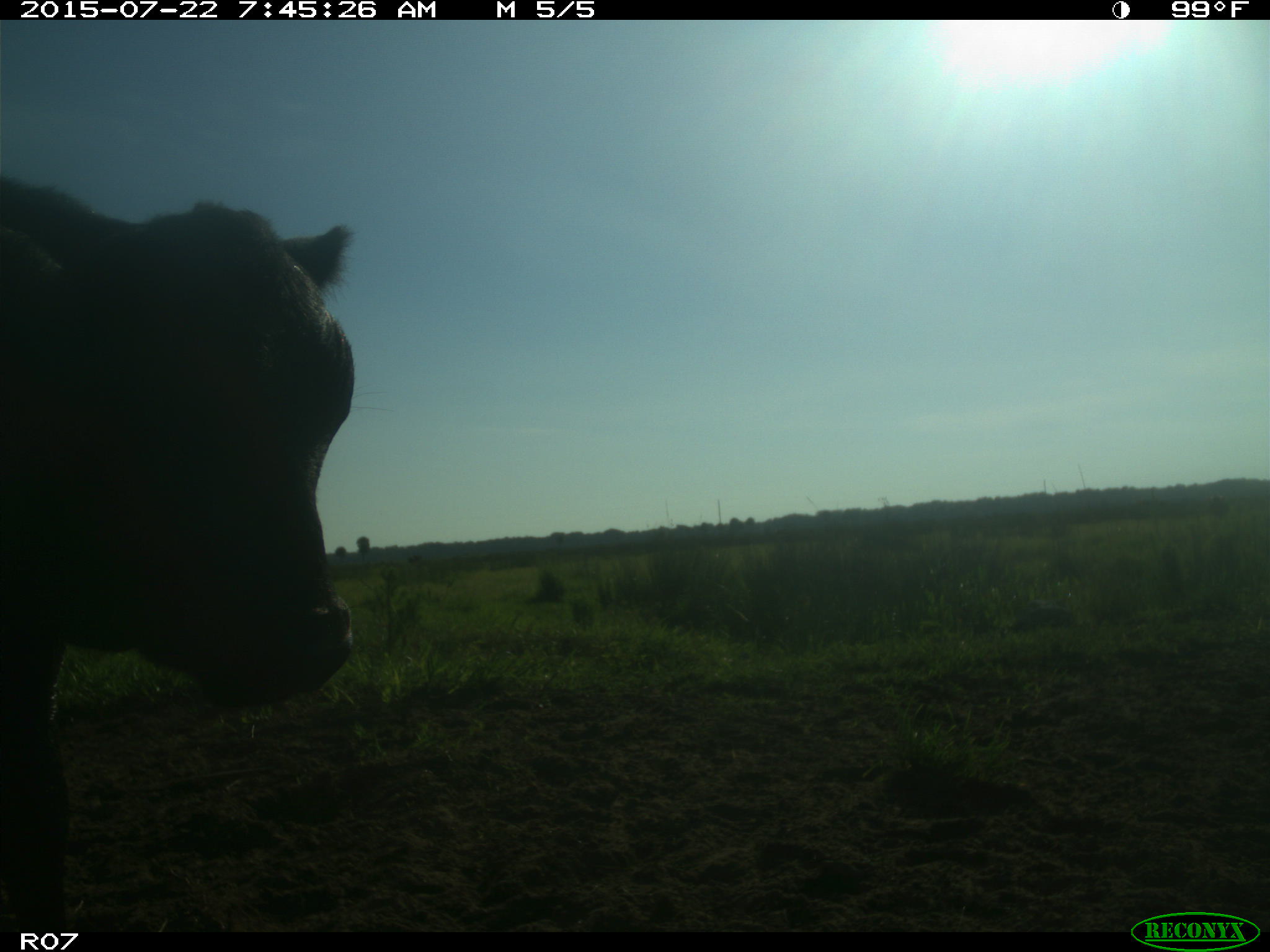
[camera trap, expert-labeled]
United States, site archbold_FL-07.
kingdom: Animalia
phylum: Chordata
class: Mammalia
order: Artiodactyla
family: Cervidae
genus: Odocoileus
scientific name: Odocoileus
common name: deer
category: unidentified deer